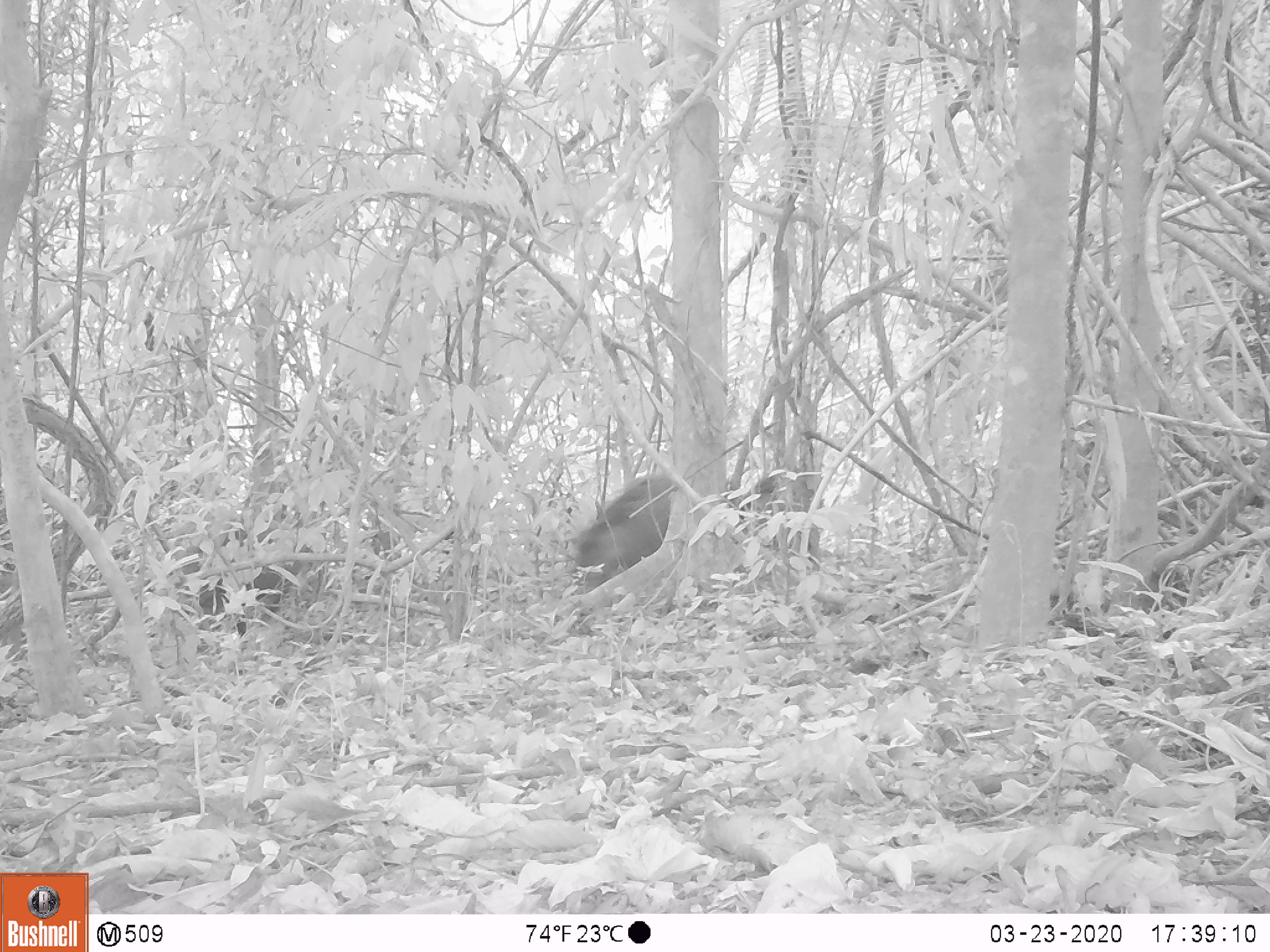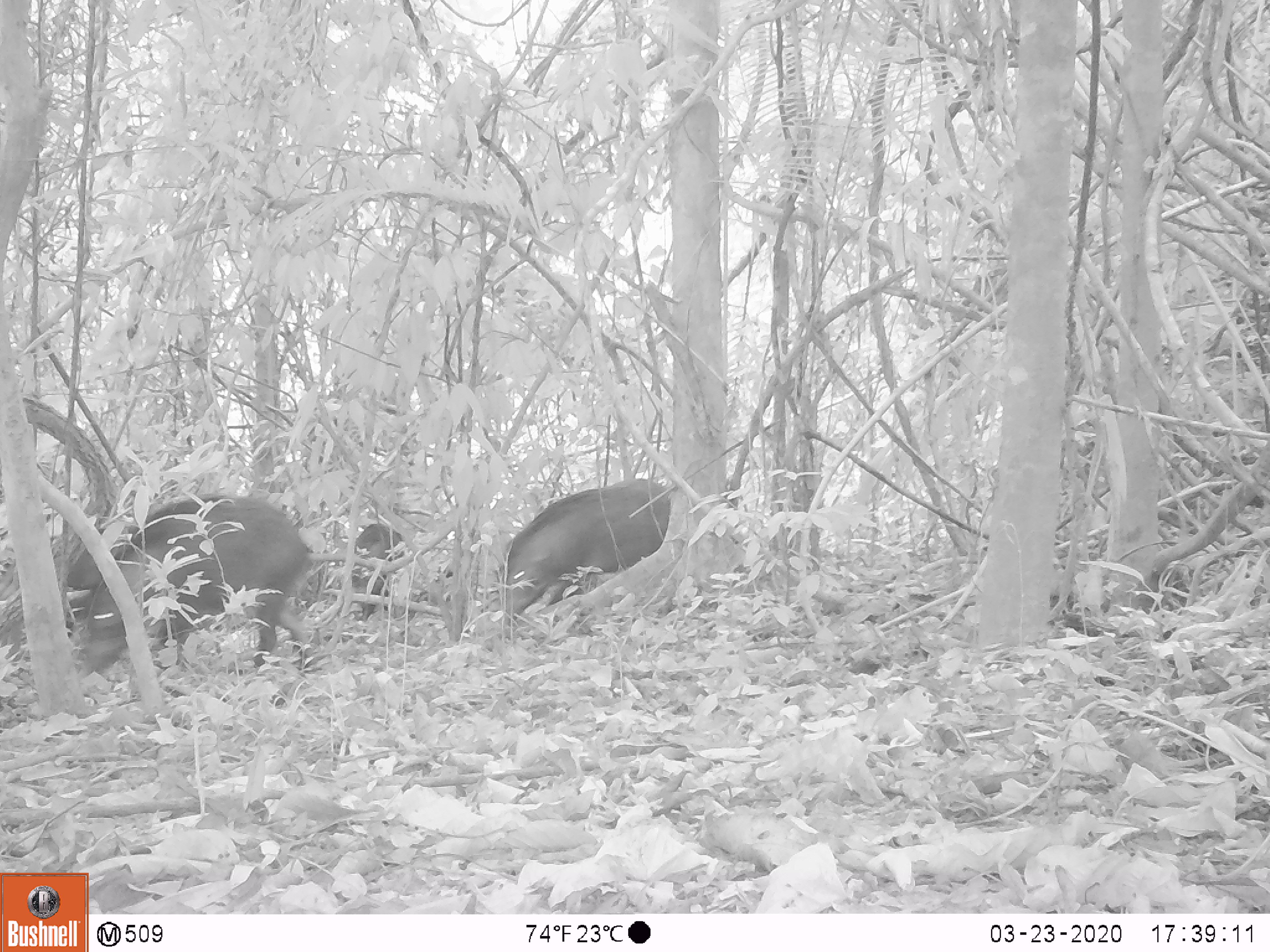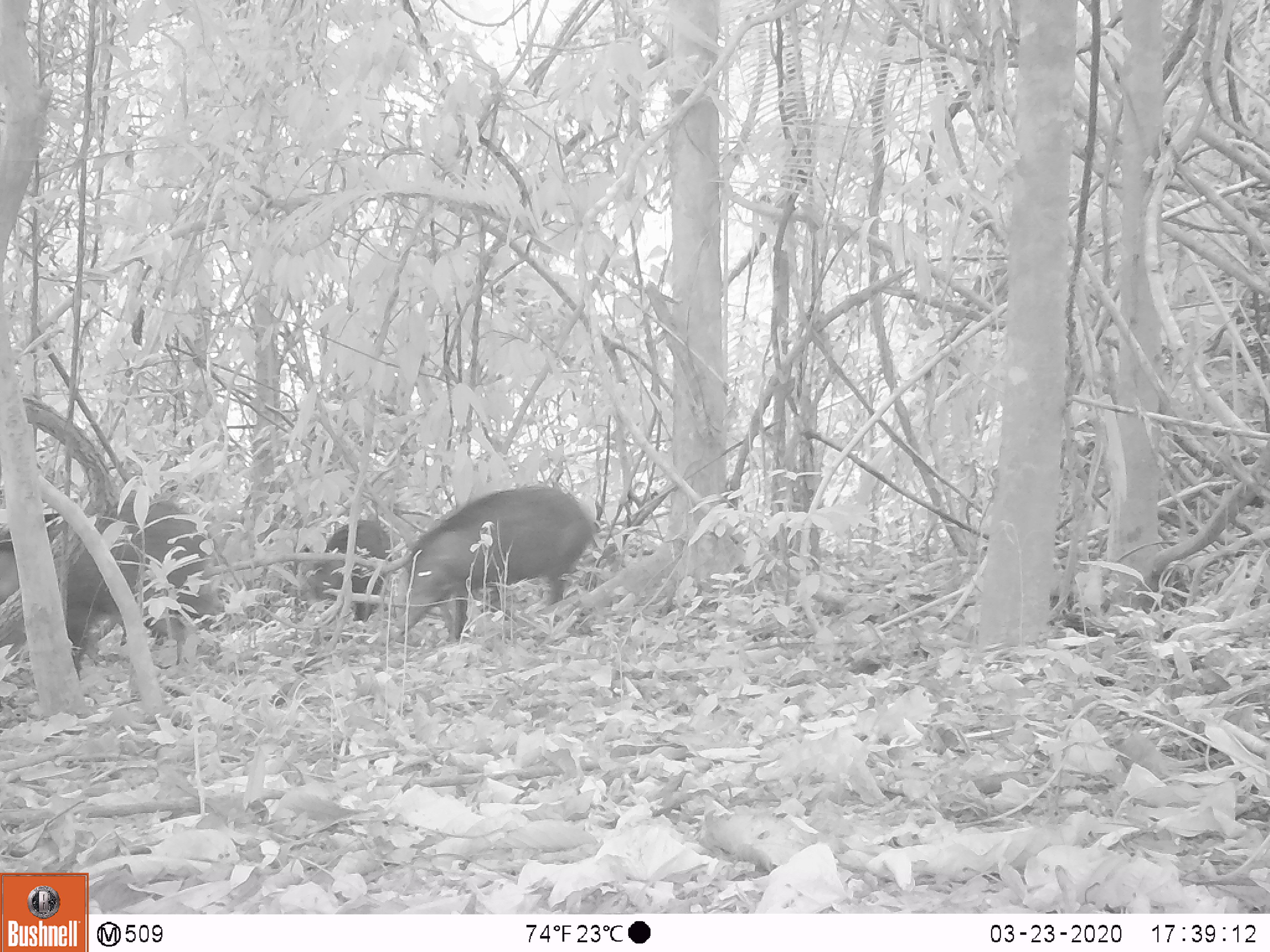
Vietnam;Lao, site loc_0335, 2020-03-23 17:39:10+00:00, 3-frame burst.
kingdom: Animalia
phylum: Chordata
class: Mammalia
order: Artiodactyla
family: Suidae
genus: Sus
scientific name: Sus scrofa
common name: eurasian wild pig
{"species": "eurasian wild pig (Sus scrofa)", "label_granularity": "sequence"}